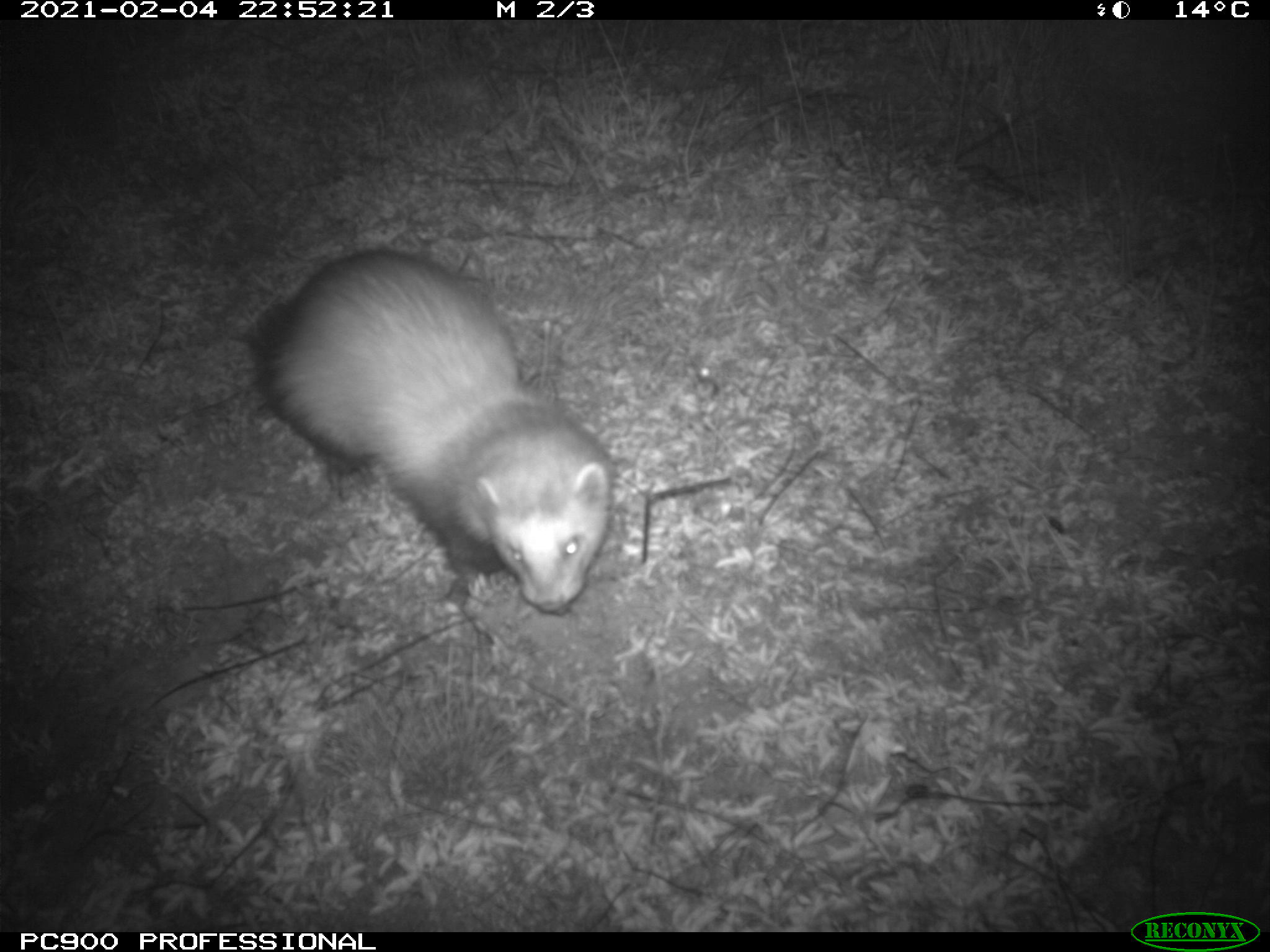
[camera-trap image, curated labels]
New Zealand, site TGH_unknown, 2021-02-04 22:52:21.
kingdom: Animalia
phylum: Chordata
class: Mammalia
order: Carnivora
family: Mustelidae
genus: Mustela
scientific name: Mustela furo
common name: ferret